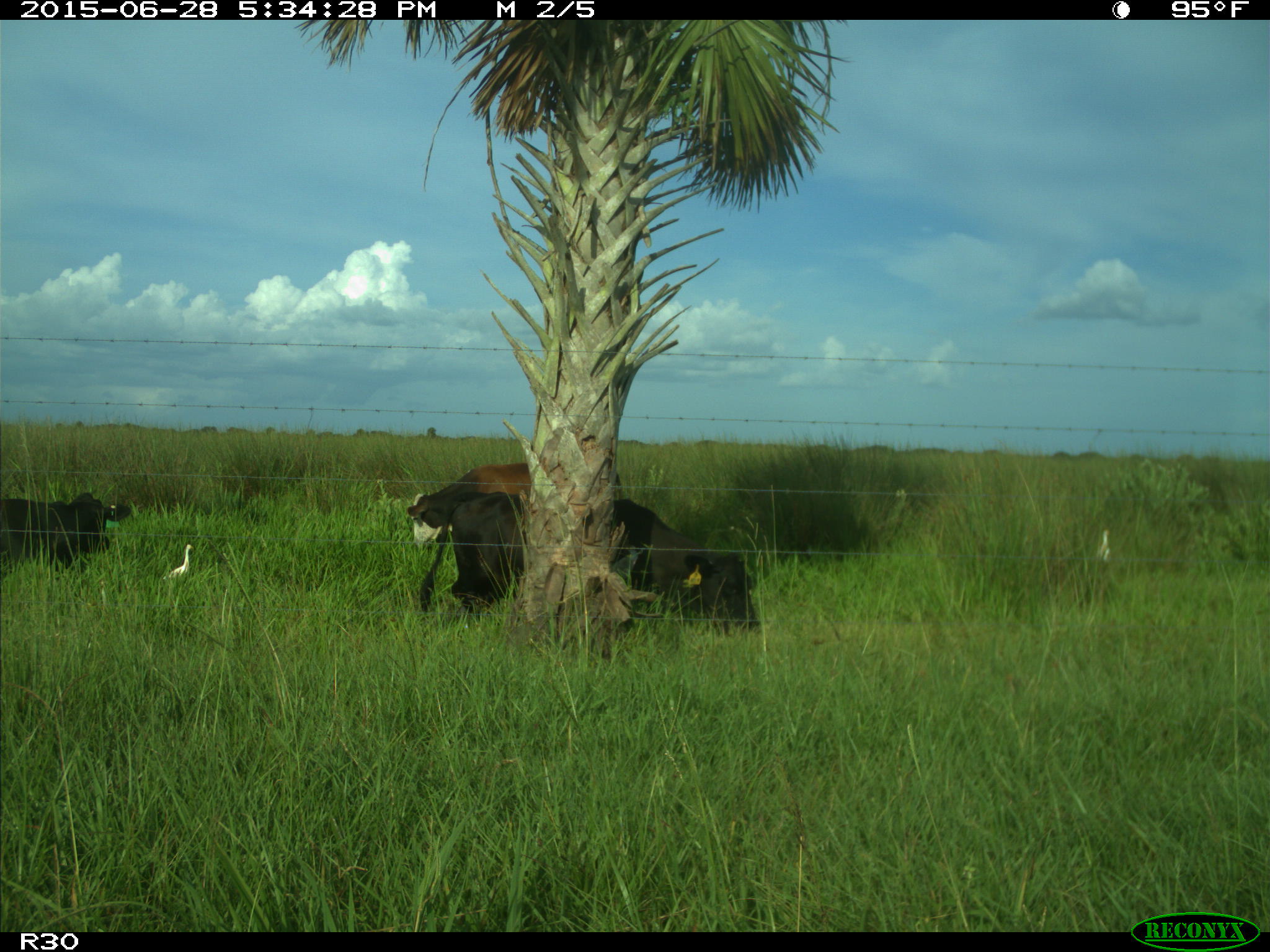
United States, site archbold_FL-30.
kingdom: Animalia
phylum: Chordata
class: Mammalia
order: Artiodactyla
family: Bovidae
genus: Bos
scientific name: Bos taurus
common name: domestic cow